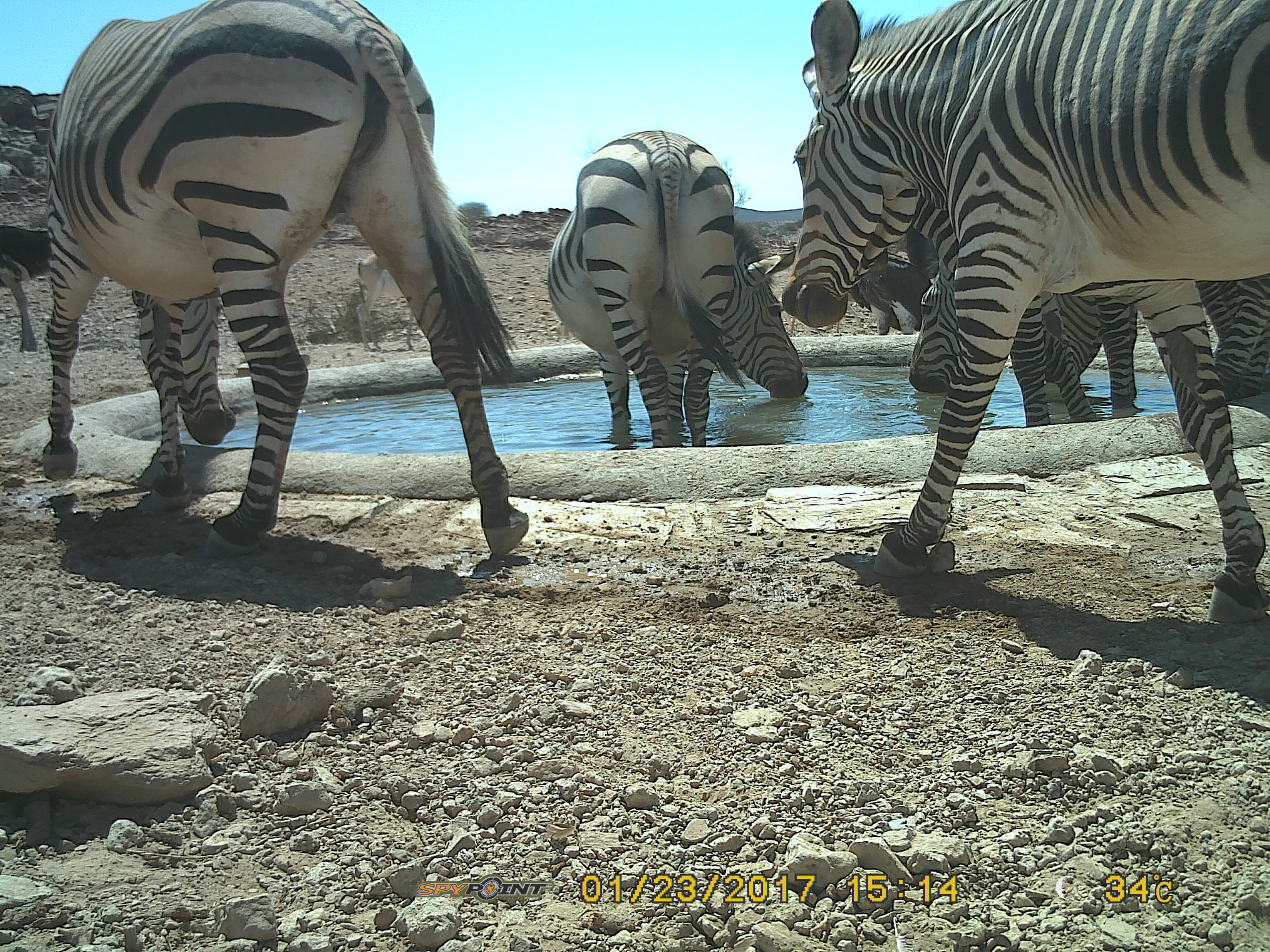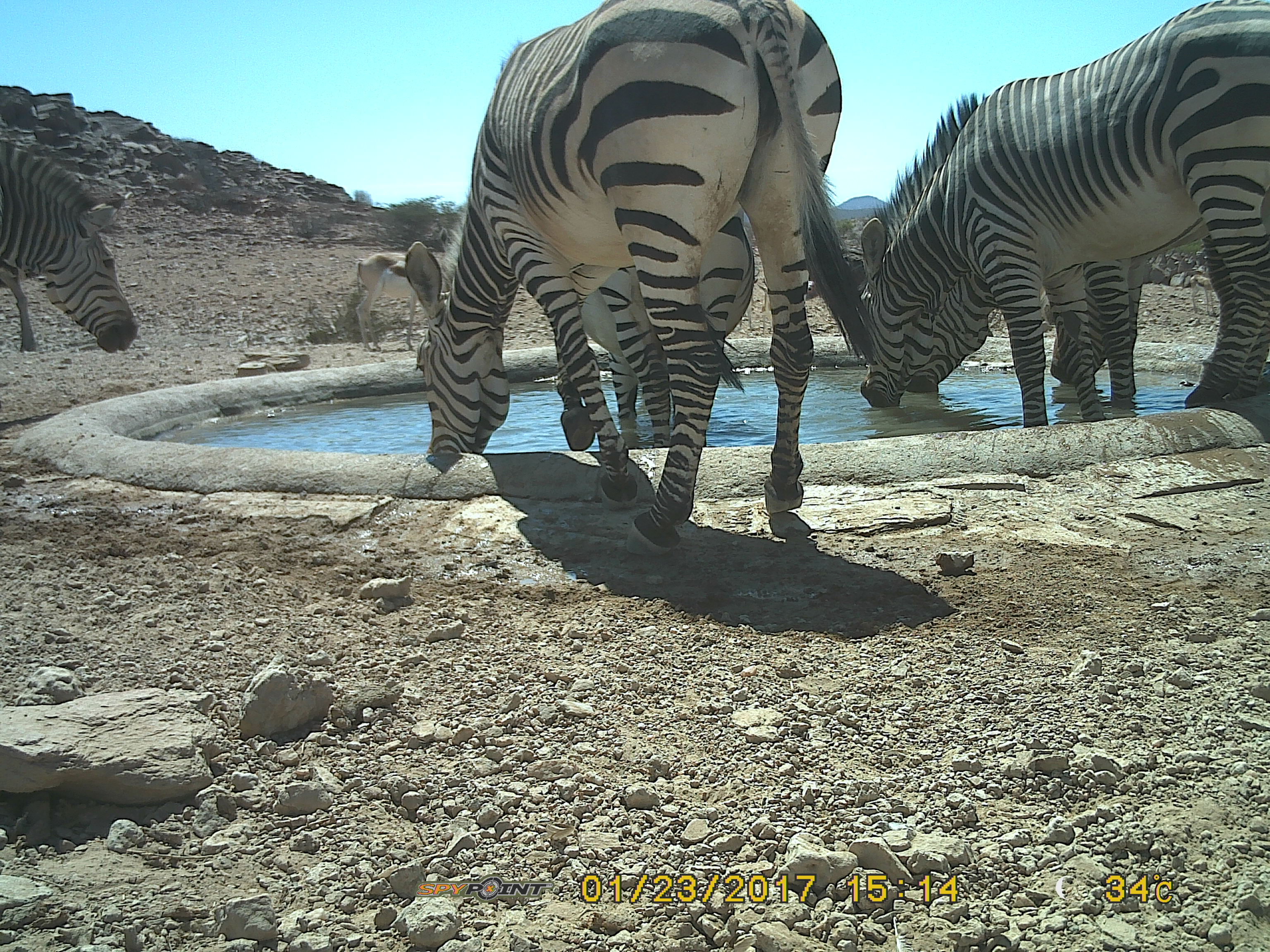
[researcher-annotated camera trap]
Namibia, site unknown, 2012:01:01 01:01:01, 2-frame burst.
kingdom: Animalia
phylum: Chordata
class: Mammalia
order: Perissodactyla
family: Equidae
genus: Equus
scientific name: Equus zebra hartmannae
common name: hartmann's mountain zebra